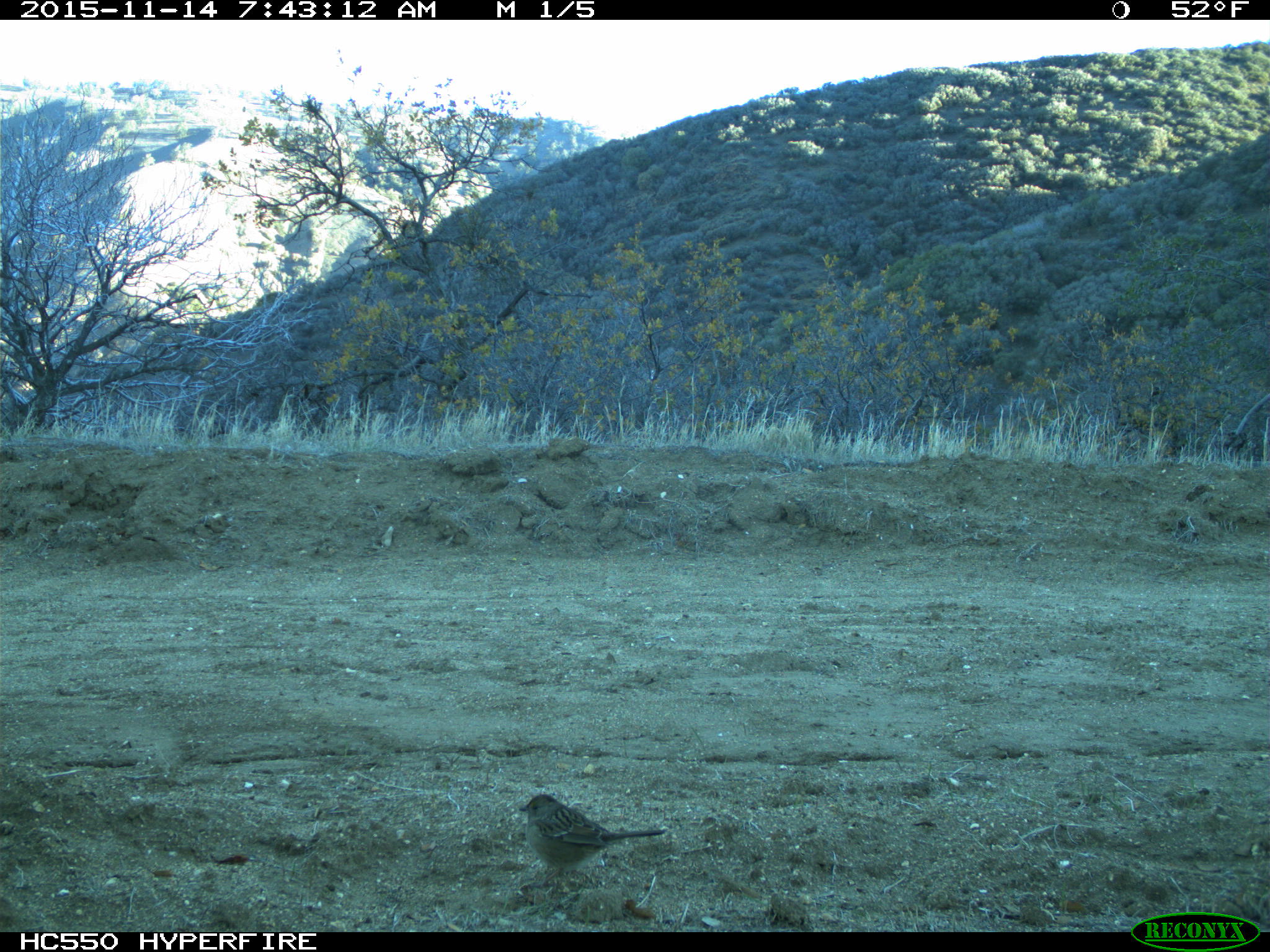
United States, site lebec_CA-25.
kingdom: Animalia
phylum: Chordata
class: Aves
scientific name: Aves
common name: birds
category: unidentified bird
Unidentified bird (birds) (Aves).